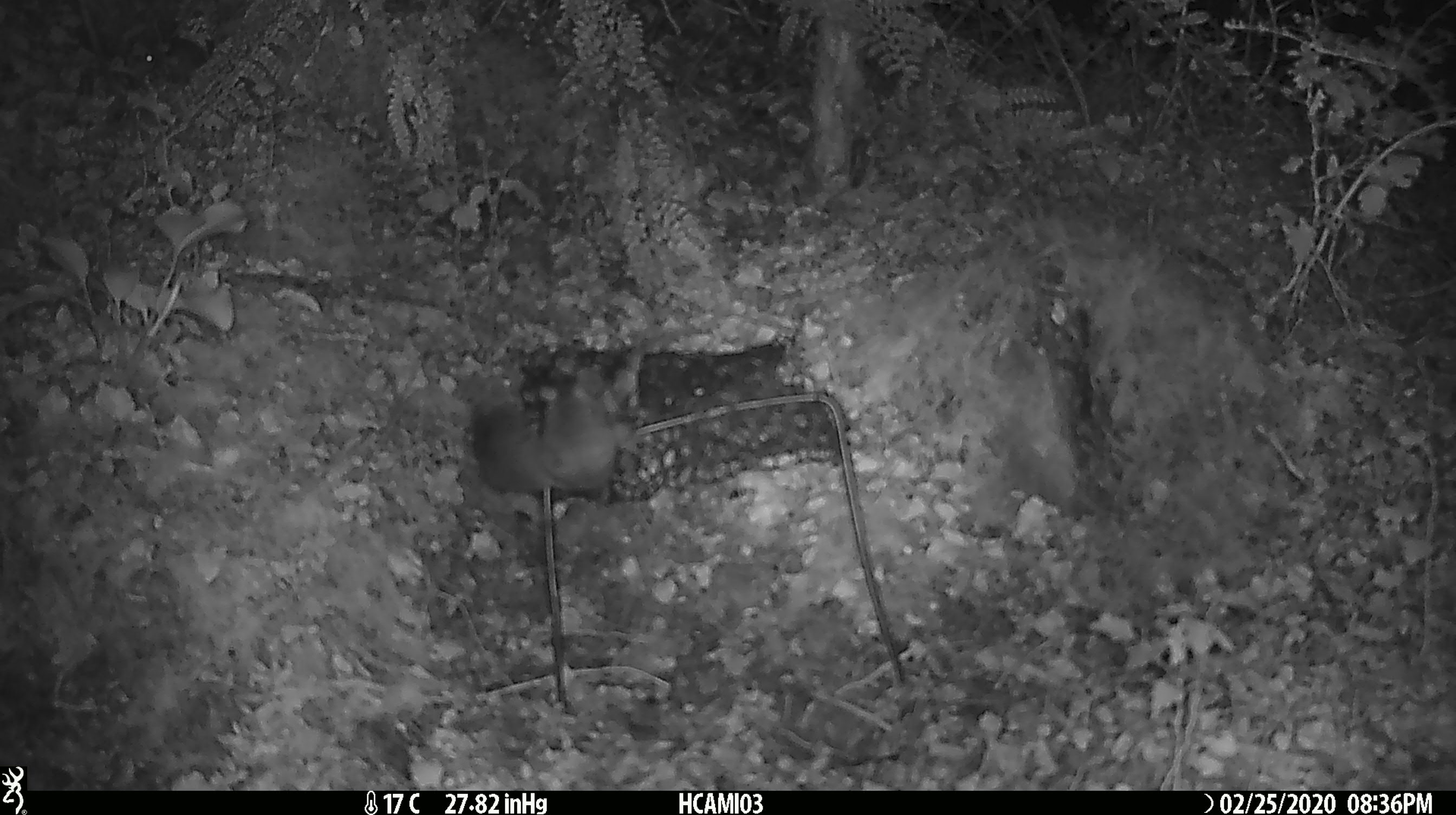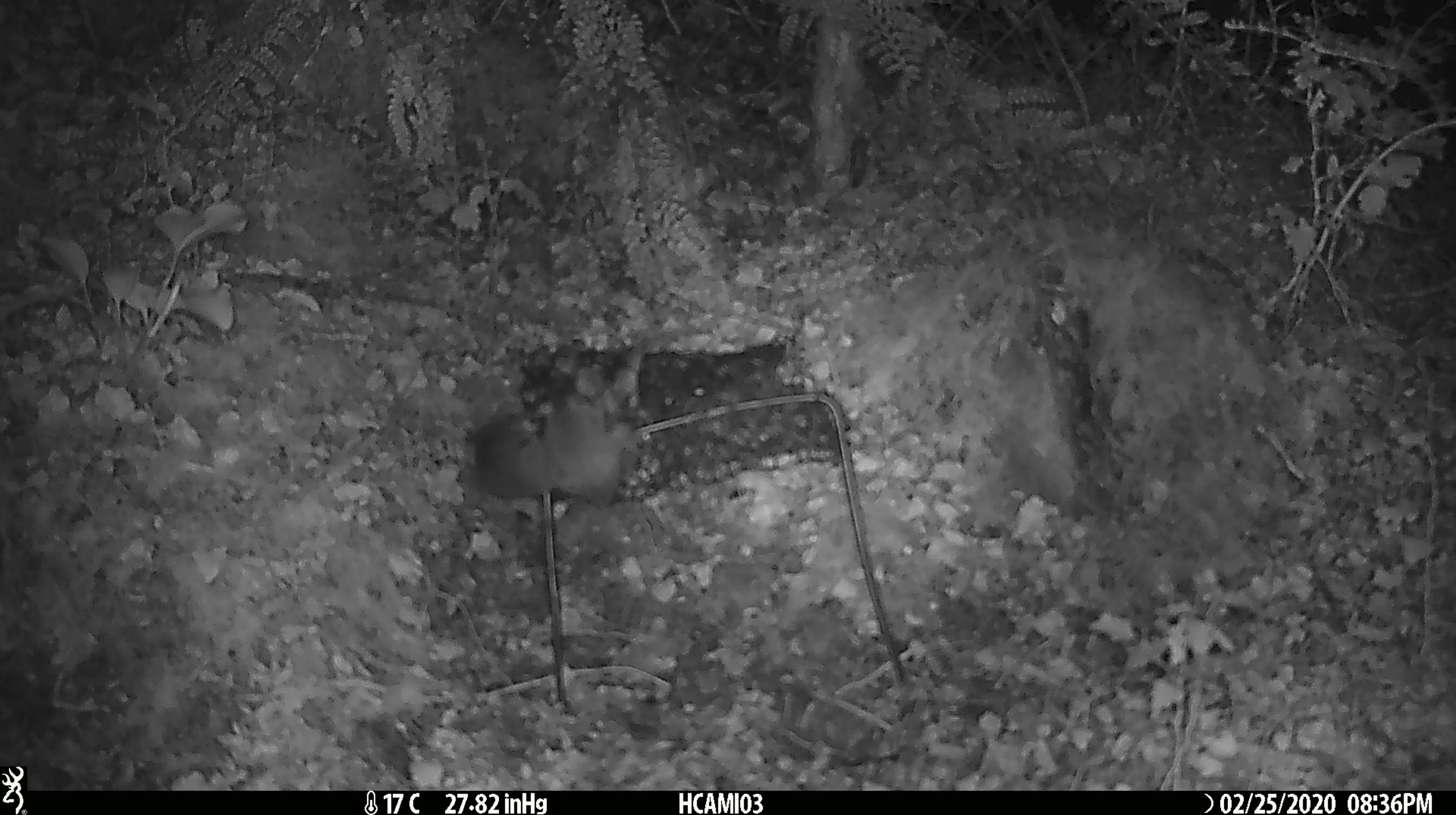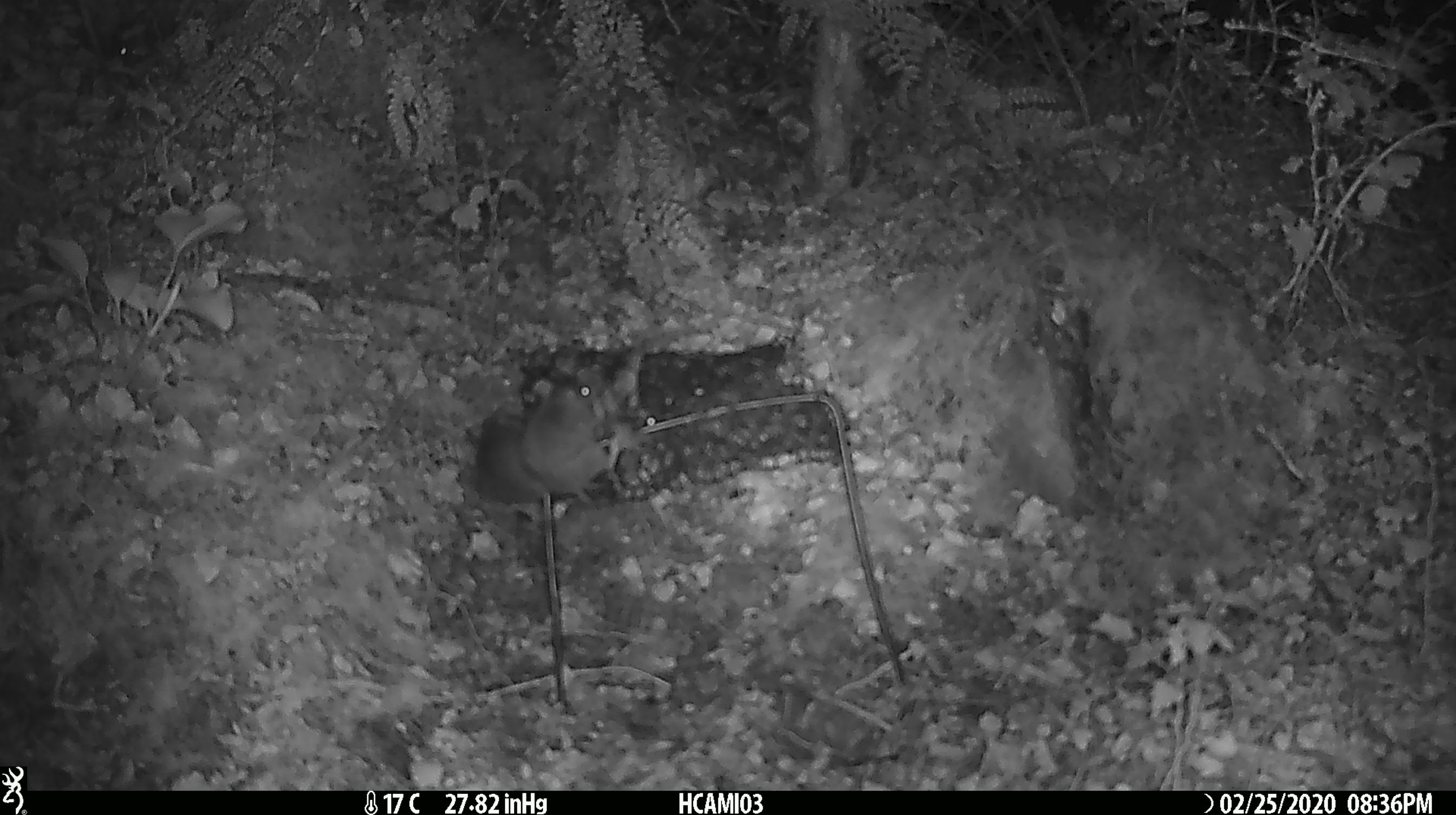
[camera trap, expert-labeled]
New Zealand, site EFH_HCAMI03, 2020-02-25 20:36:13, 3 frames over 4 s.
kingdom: Animalia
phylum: Chordata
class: Mammalia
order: Rodentia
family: Muridae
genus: Mus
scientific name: Mus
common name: mouse